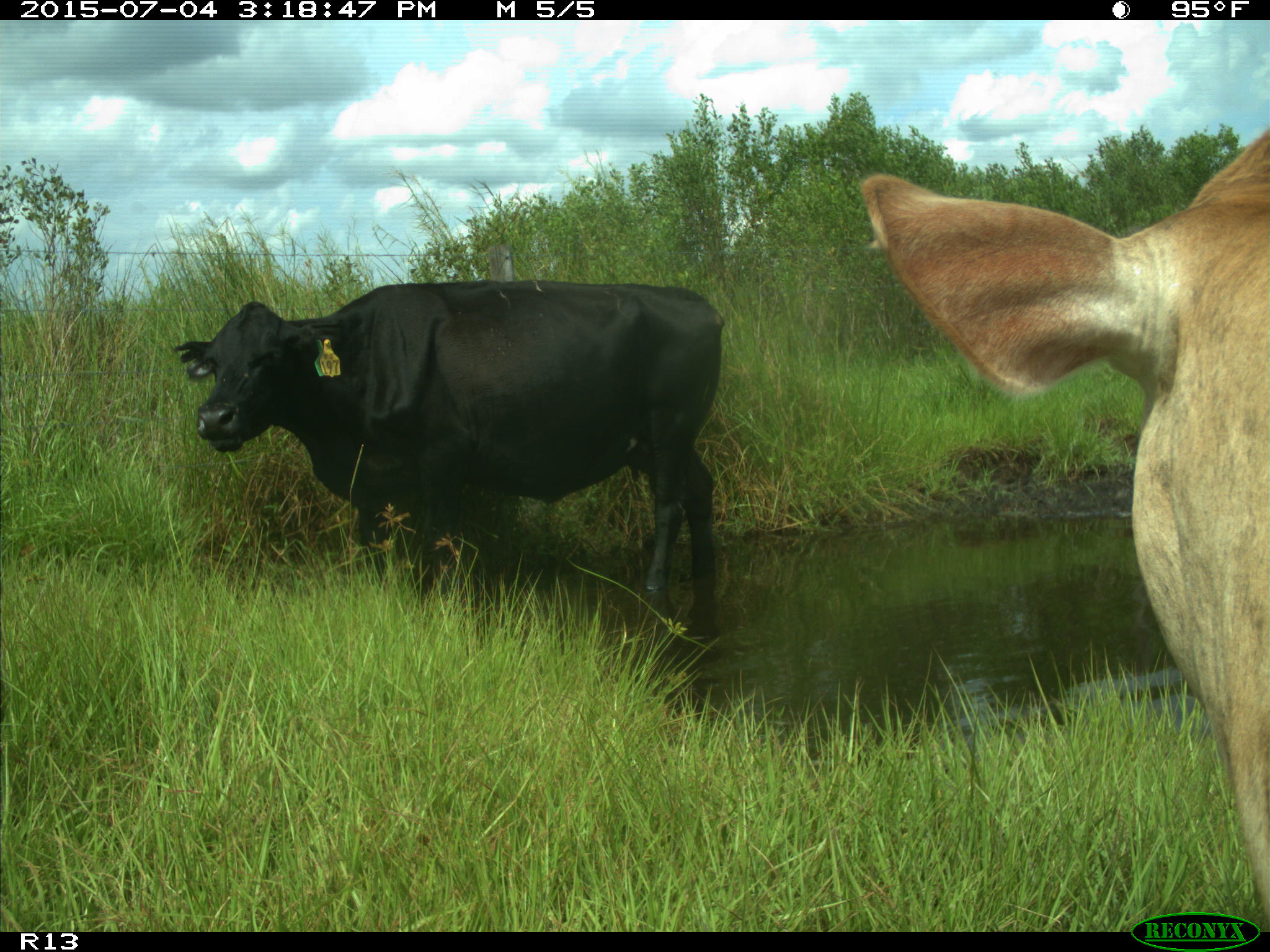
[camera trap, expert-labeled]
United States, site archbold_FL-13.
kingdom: Animalia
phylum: Chordata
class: Mammalia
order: Artiodactyla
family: Bovidae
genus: Bos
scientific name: Bos taurus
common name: domestic cow